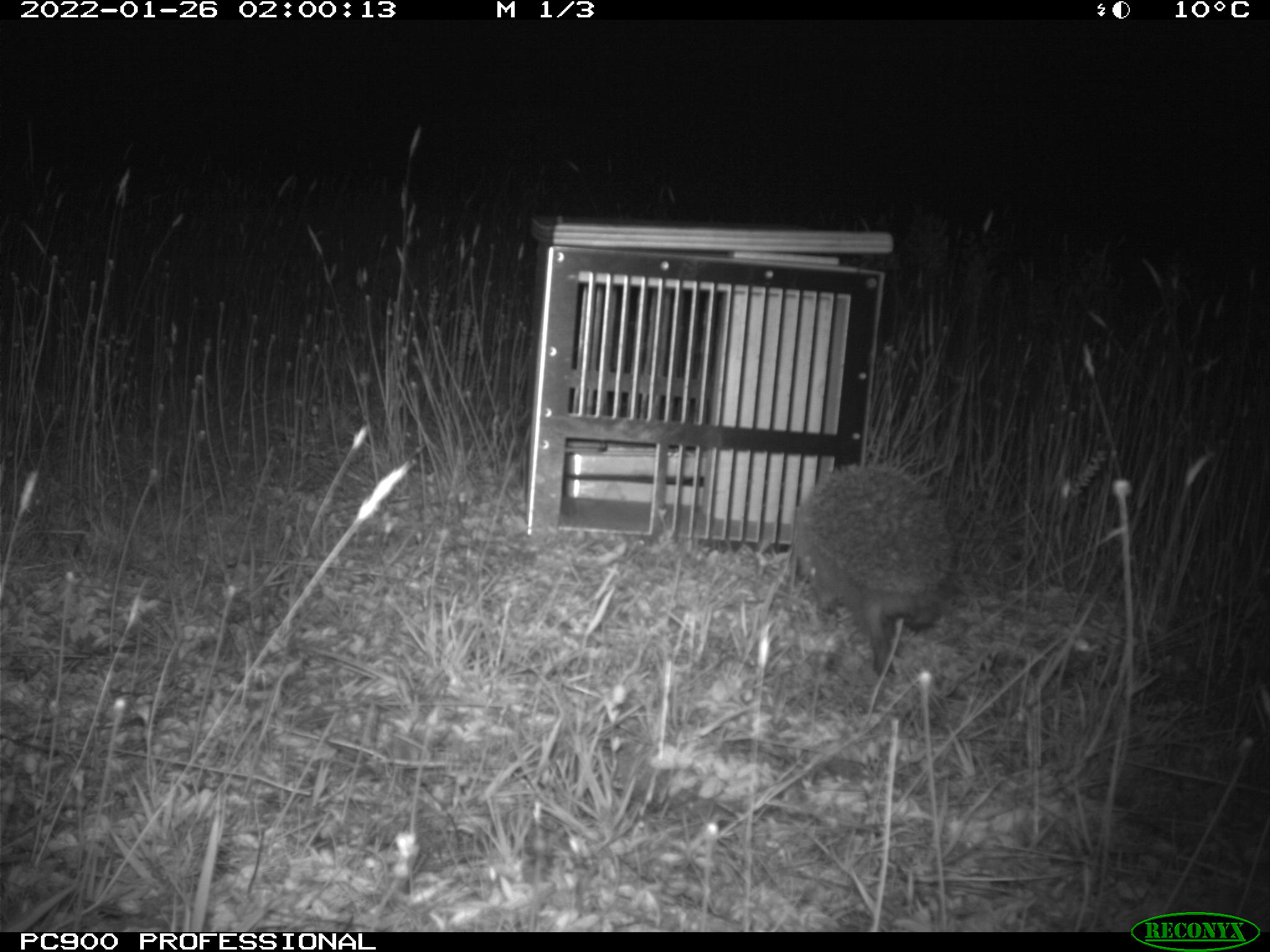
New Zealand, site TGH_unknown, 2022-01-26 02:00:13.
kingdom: Animalia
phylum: Chordata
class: Mammalia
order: Eulipotyphla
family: Erinaceidae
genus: Erinaceus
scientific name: Erinaceus europaeus europaeus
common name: european hedgehog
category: hedgehog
Hedgehog (european hedgehog) (Erinaceus europaeus europaeus).